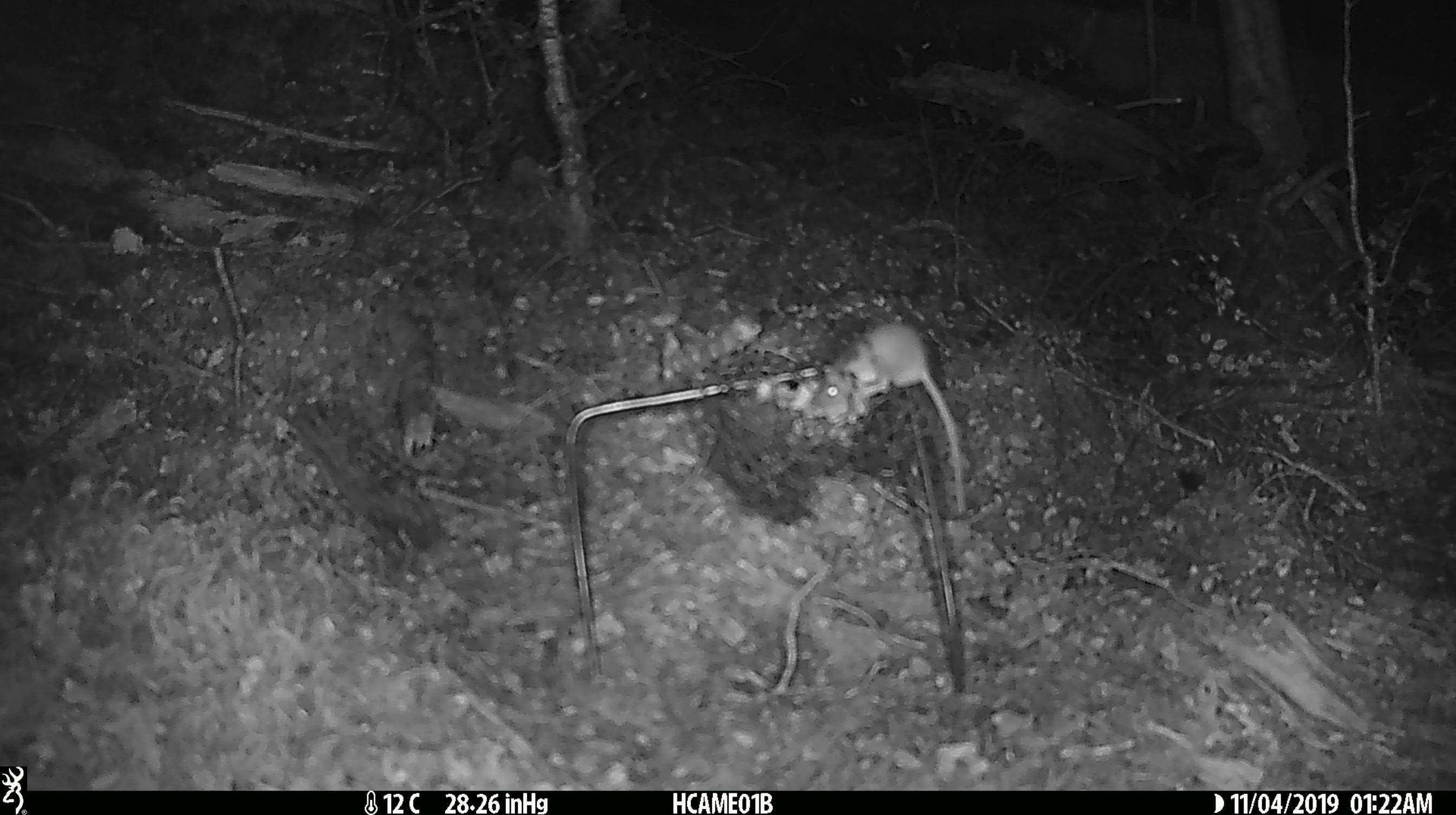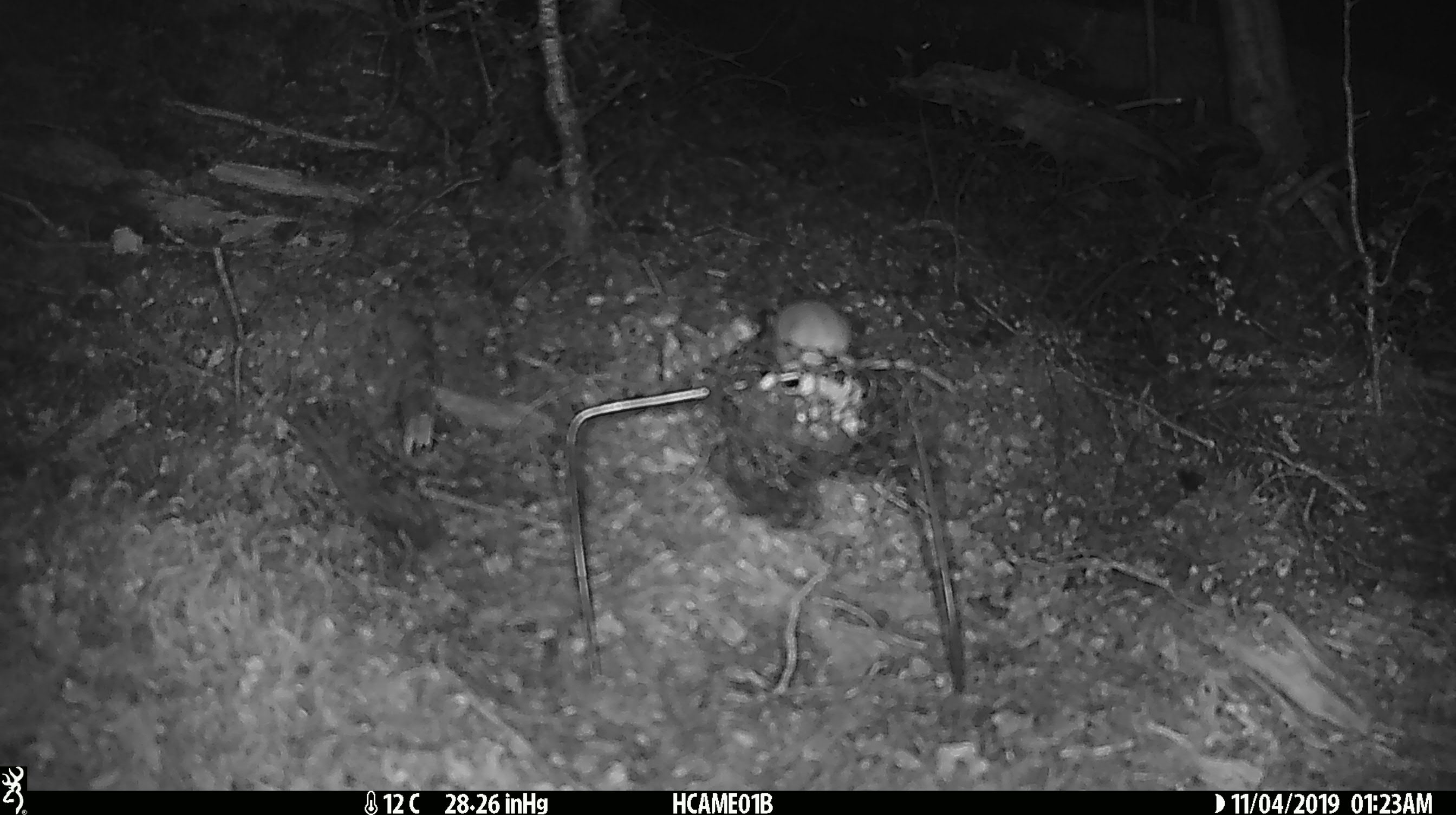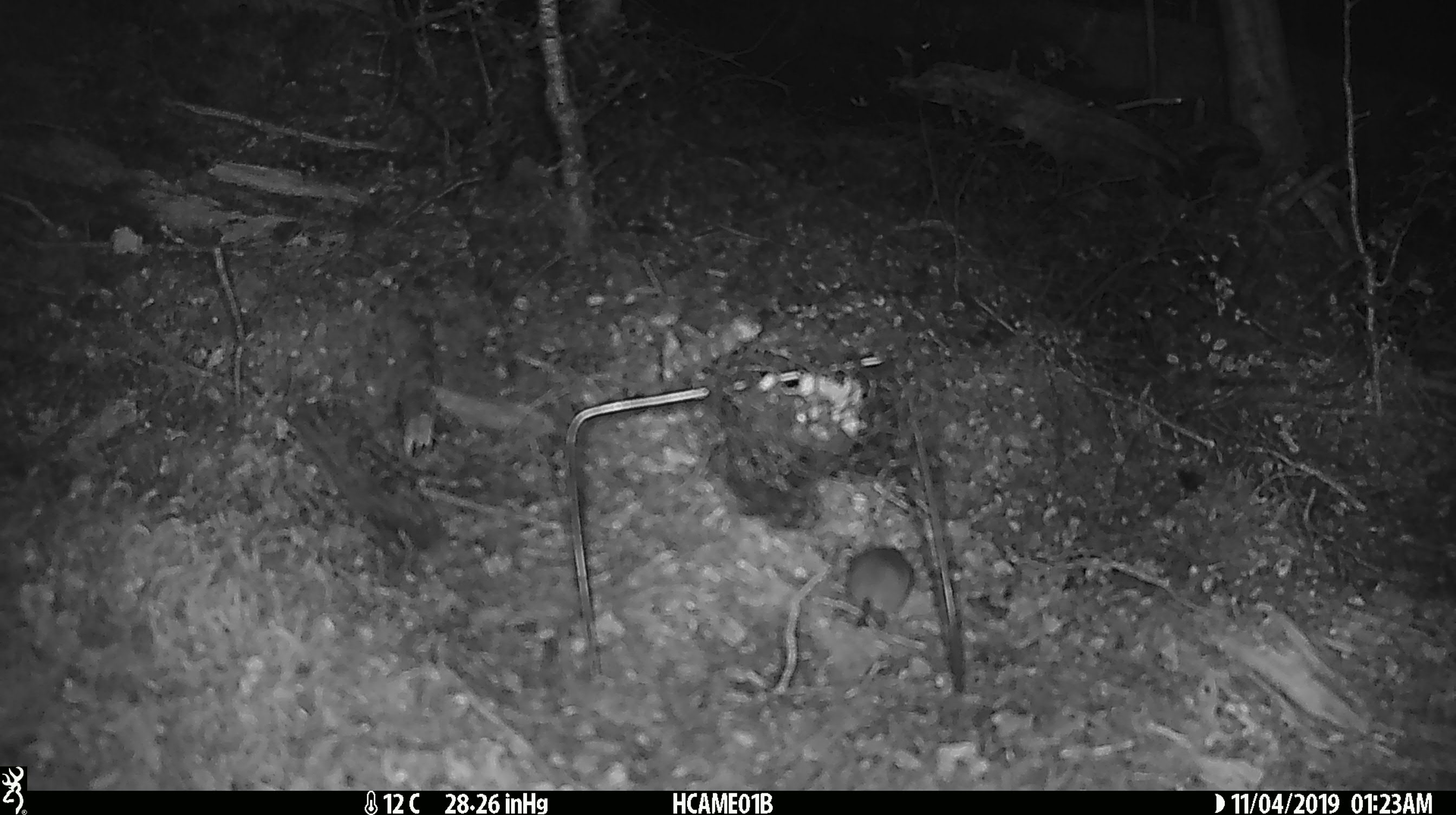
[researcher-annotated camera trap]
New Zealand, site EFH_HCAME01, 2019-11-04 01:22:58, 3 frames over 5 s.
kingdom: Animalia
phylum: Chordata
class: Mammalia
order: Rodentia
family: Muridae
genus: Mus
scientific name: Mus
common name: mouse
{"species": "mouse (Mus)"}